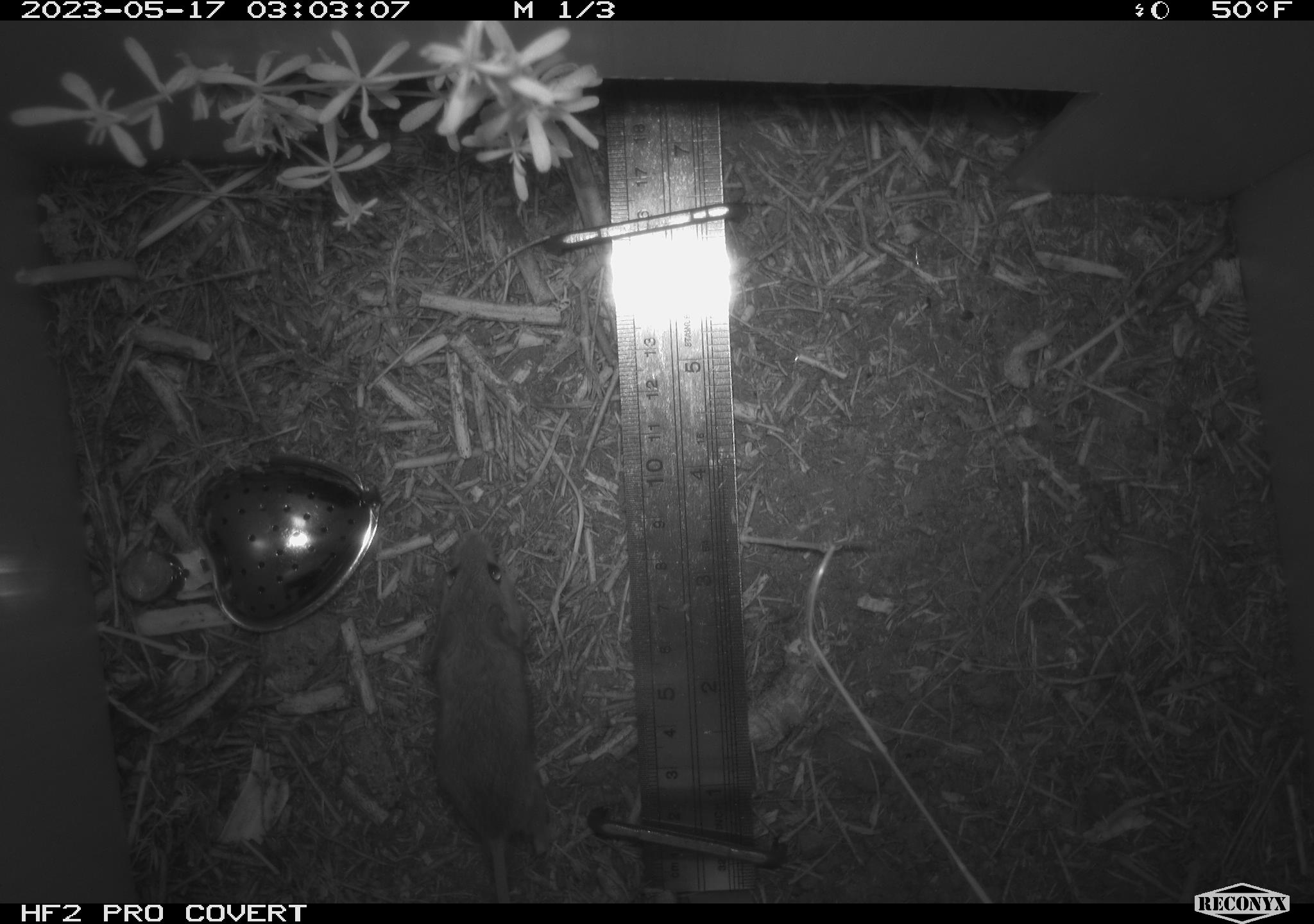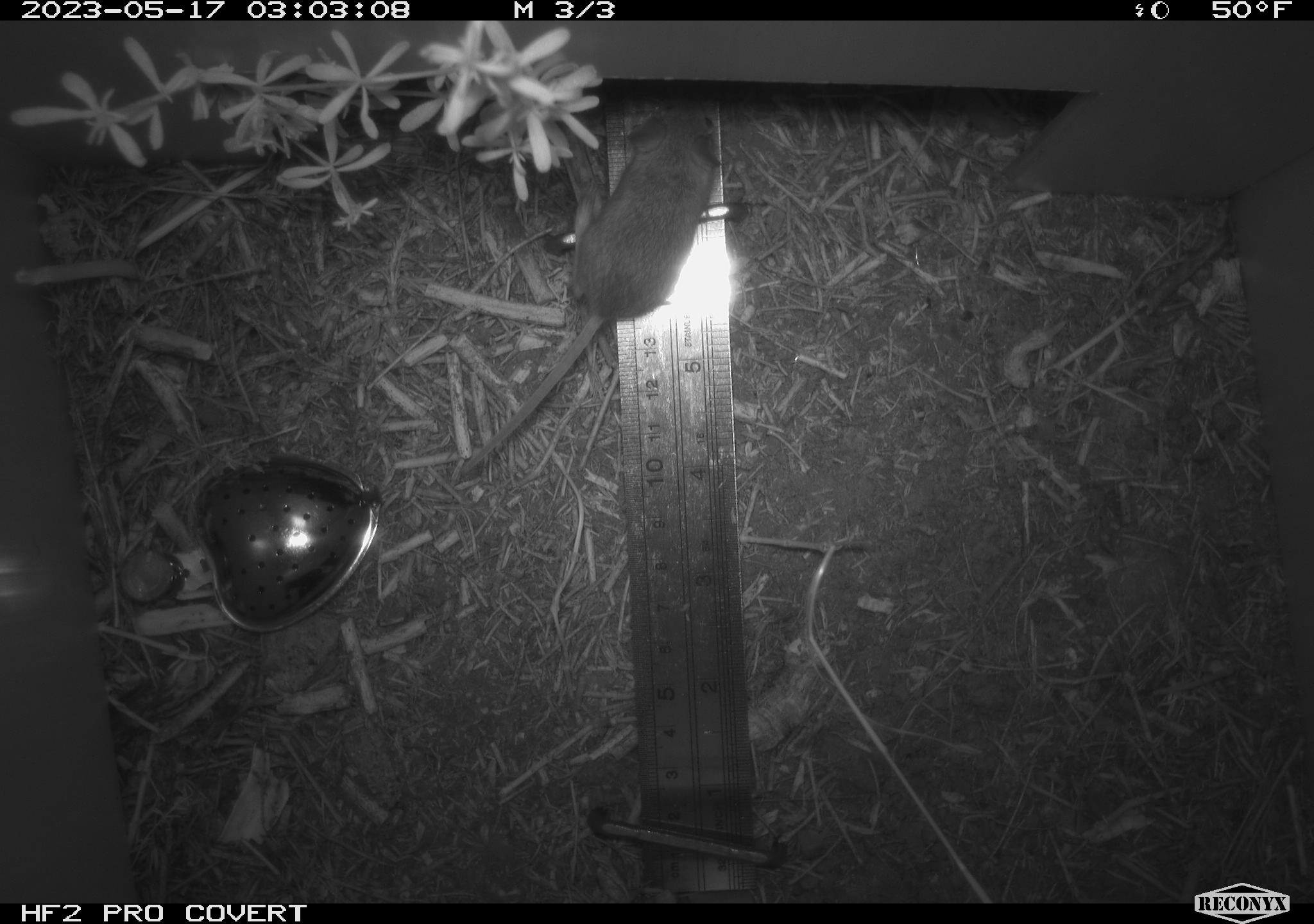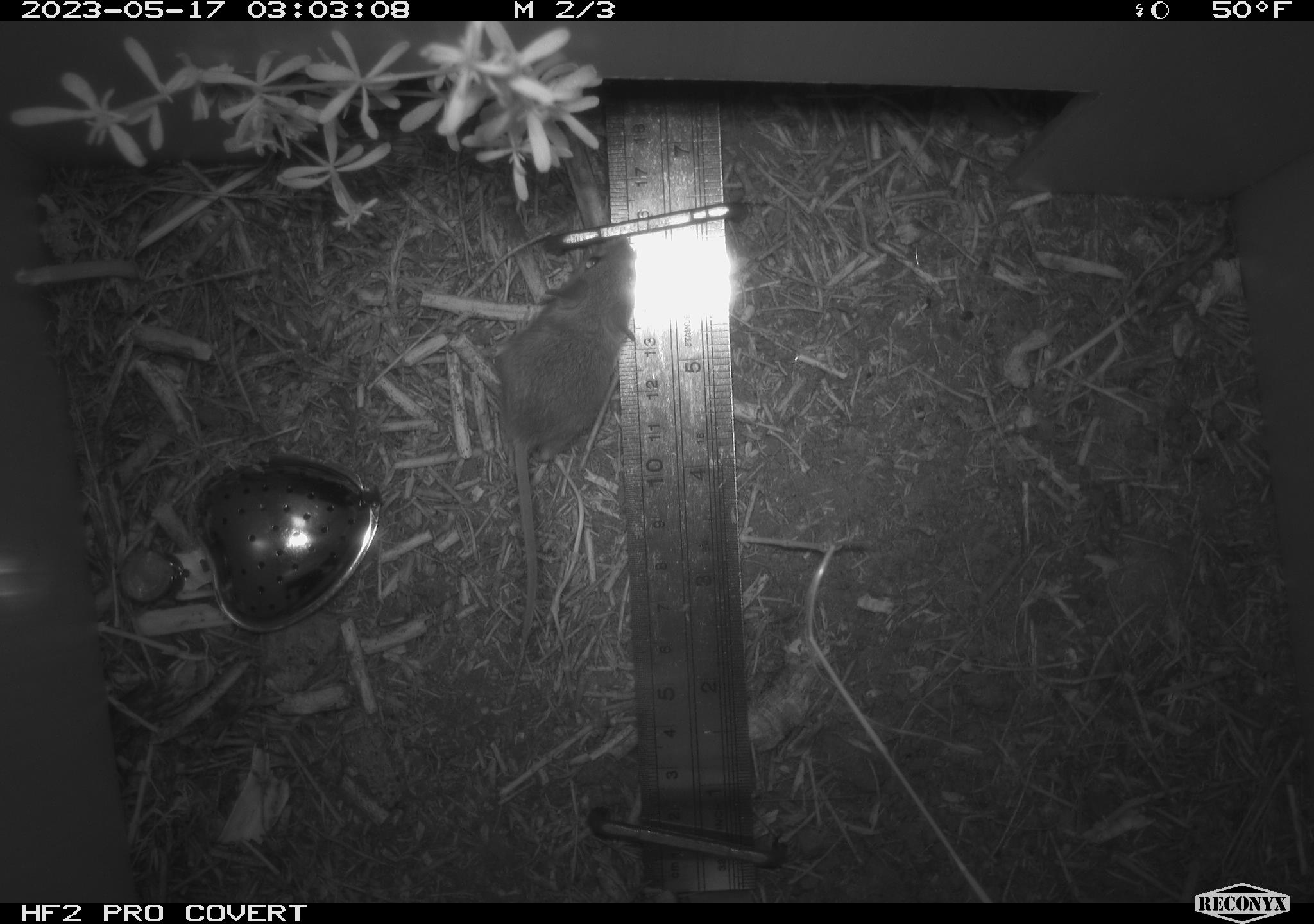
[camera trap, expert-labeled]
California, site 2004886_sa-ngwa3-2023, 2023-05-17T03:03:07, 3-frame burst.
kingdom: Animalia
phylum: Chordata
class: Mammalia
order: Rodentia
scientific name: Rodentia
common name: mouse species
Mouse species (Rodentia).